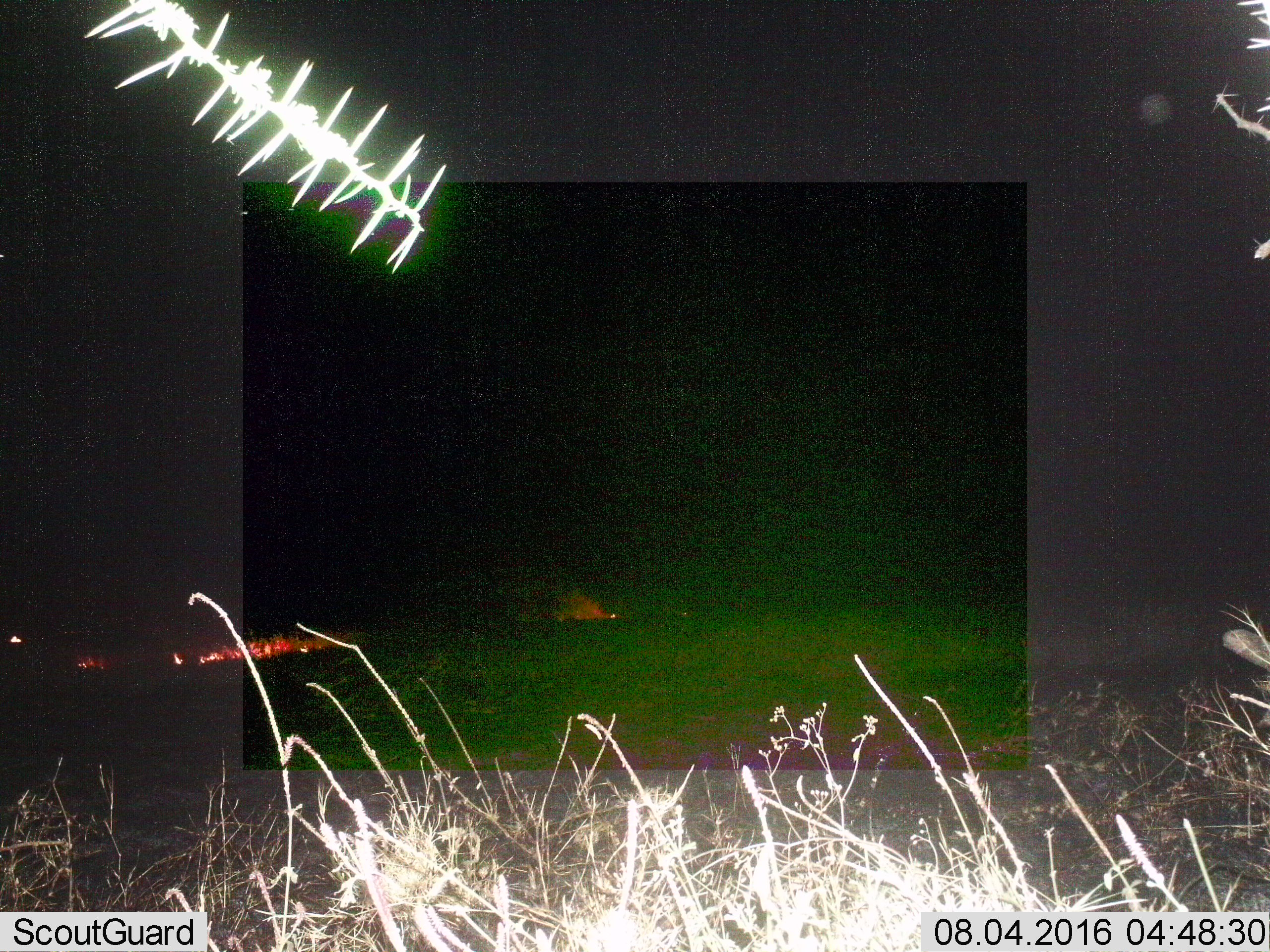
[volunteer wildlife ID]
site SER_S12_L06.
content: unidentified animal